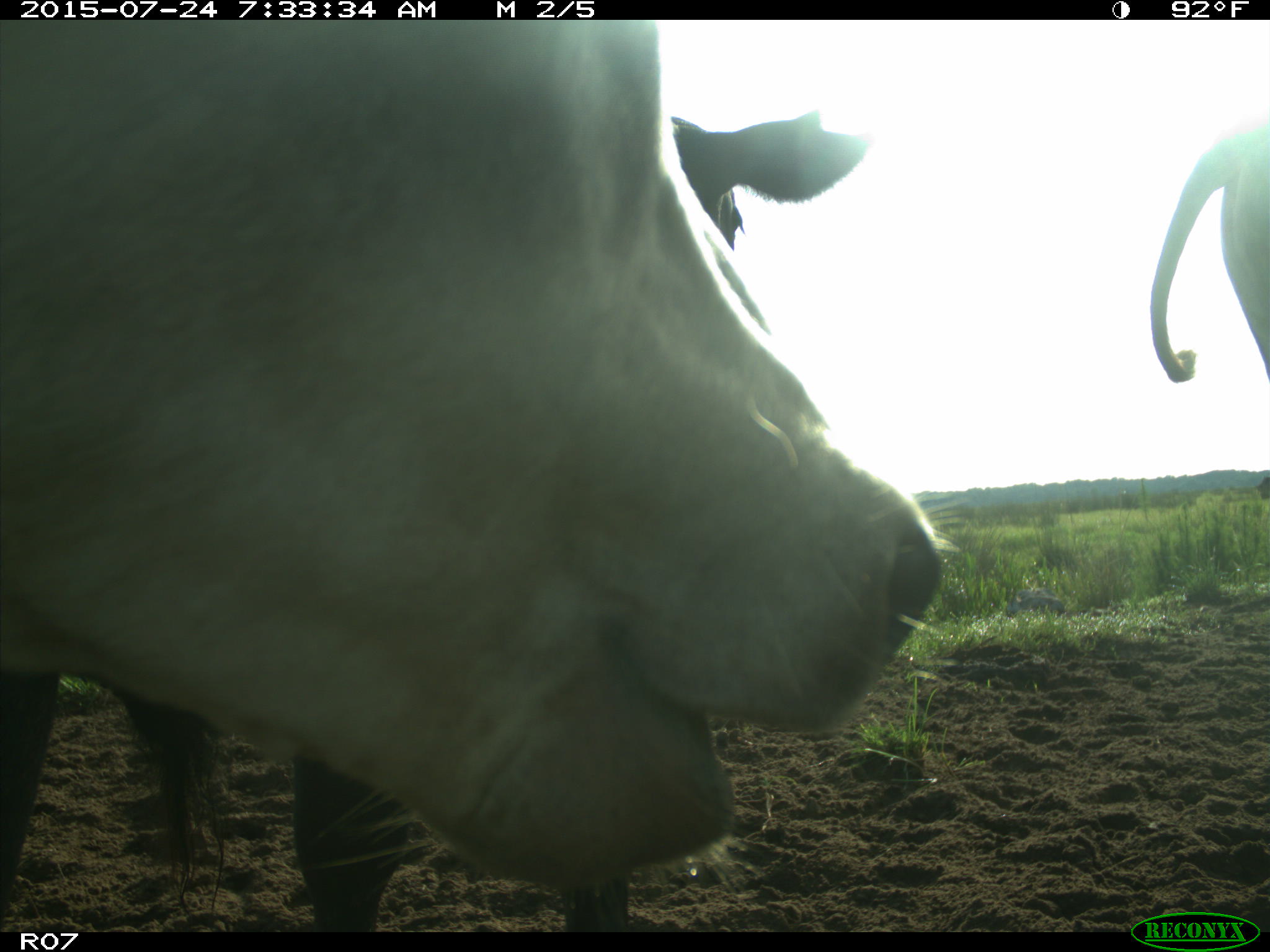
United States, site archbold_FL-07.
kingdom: Animalia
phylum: Chordata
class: Mammalia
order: Artiodactyla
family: Bovidae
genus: Bos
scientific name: Bos taurus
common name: domestic cow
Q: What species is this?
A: Bos taurus (domestic cow).